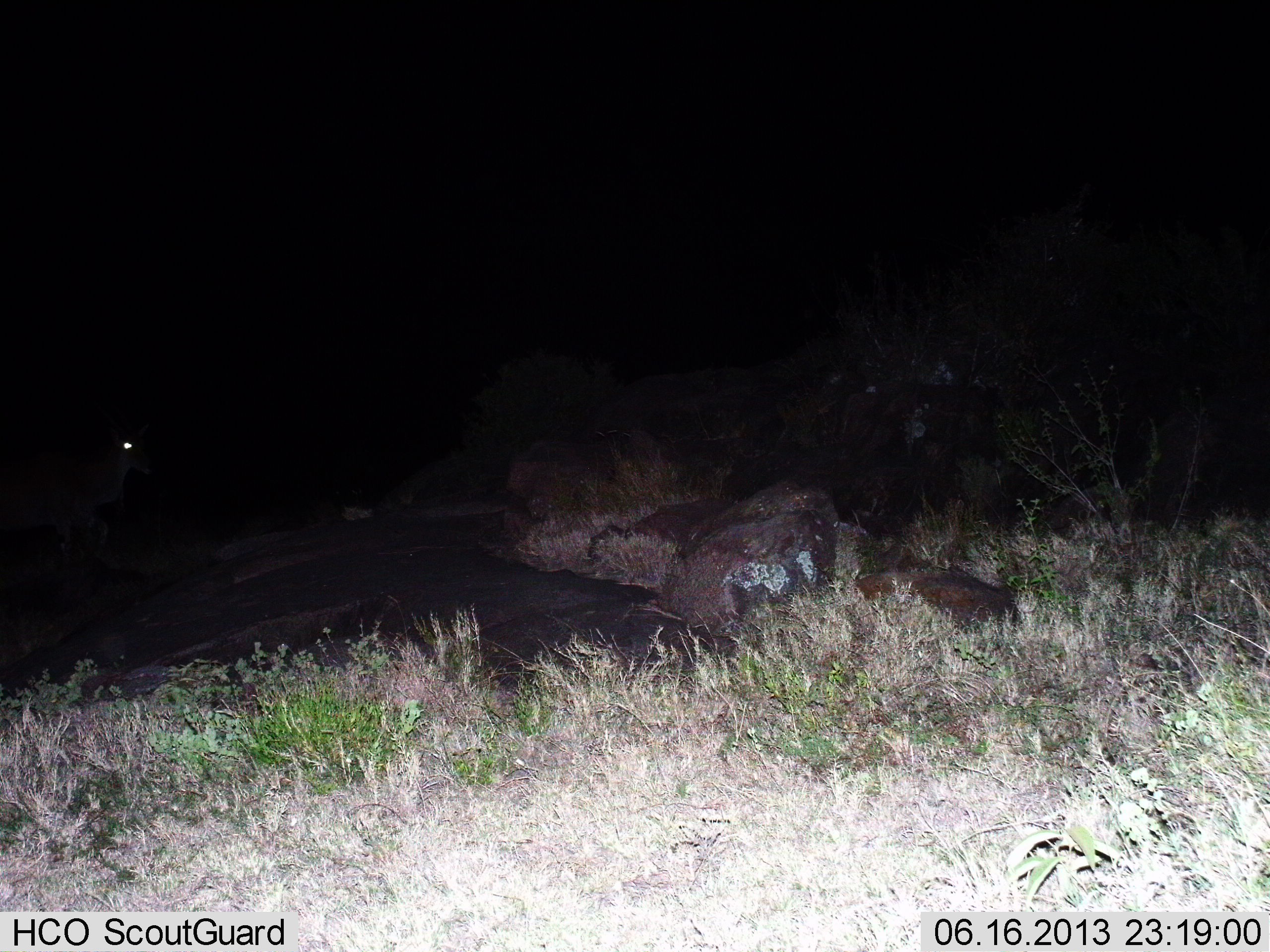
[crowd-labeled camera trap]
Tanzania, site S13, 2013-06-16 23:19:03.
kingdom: Animalia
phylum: Chordata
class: Mammalia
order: Artiodactyla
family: Bovidae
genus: Tragelaphus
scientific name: Tragelaphus oryx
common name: eland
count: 1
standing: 50%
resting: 0%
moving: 50%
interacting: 0%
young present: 0%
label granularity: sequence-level